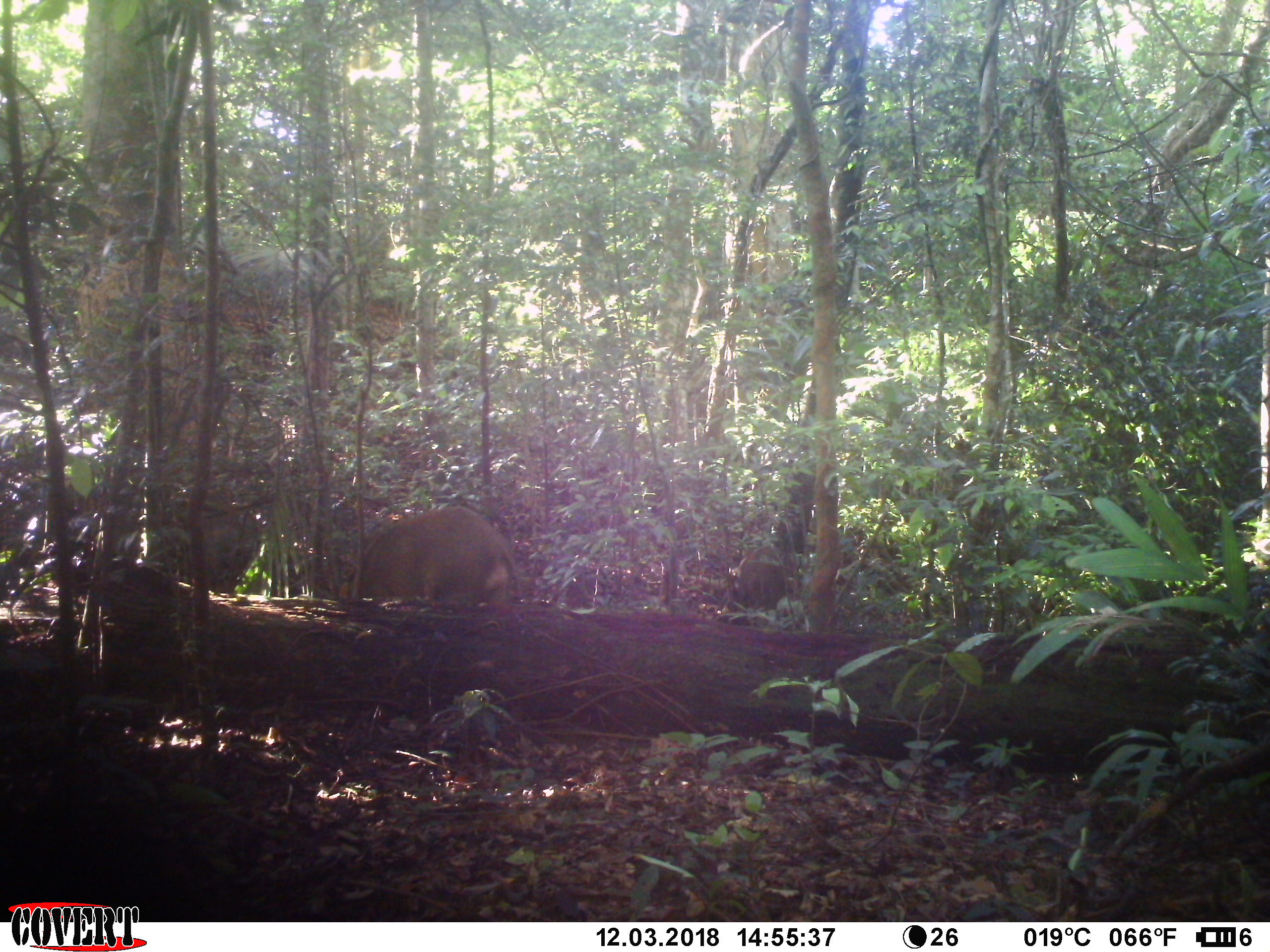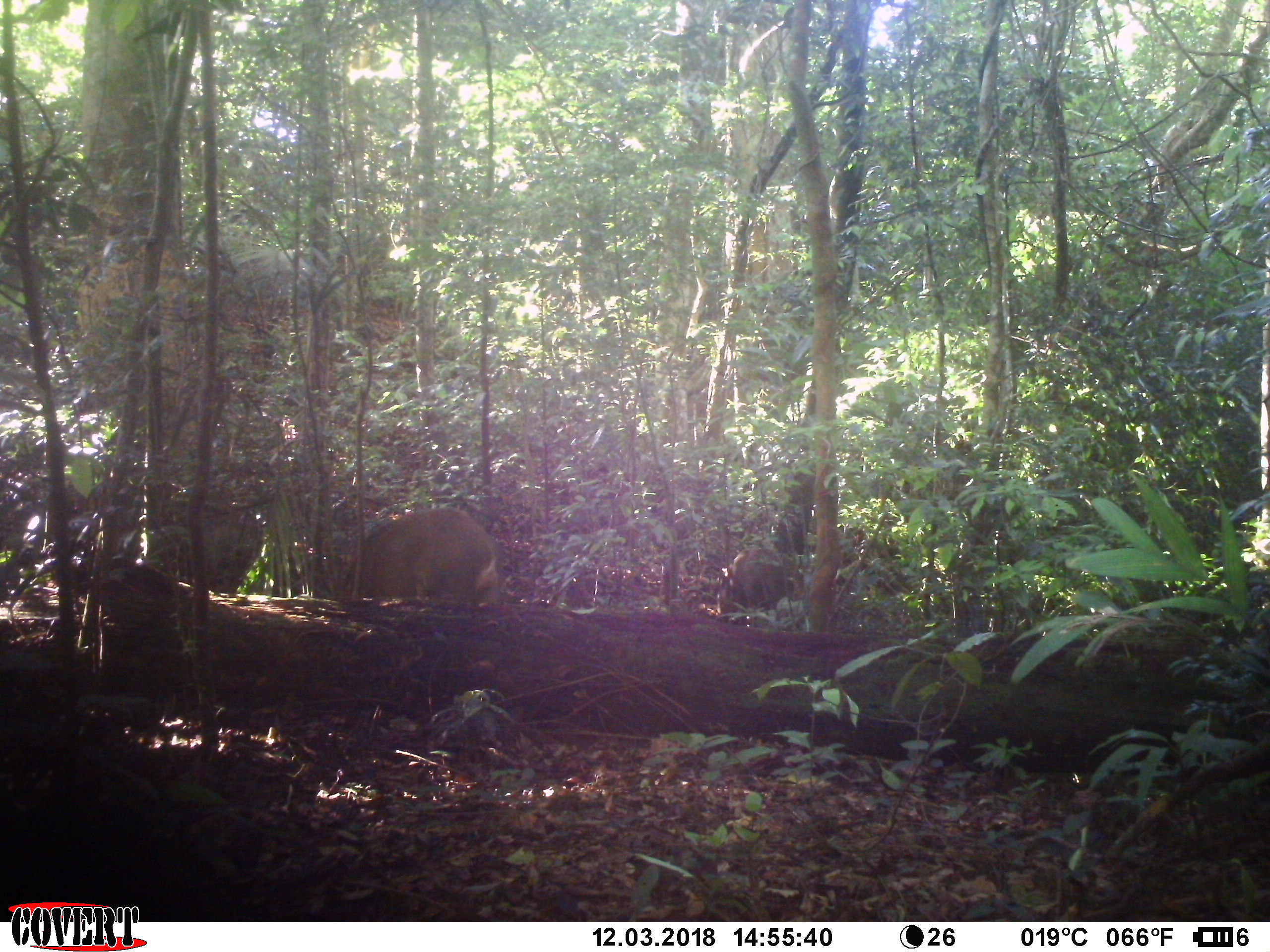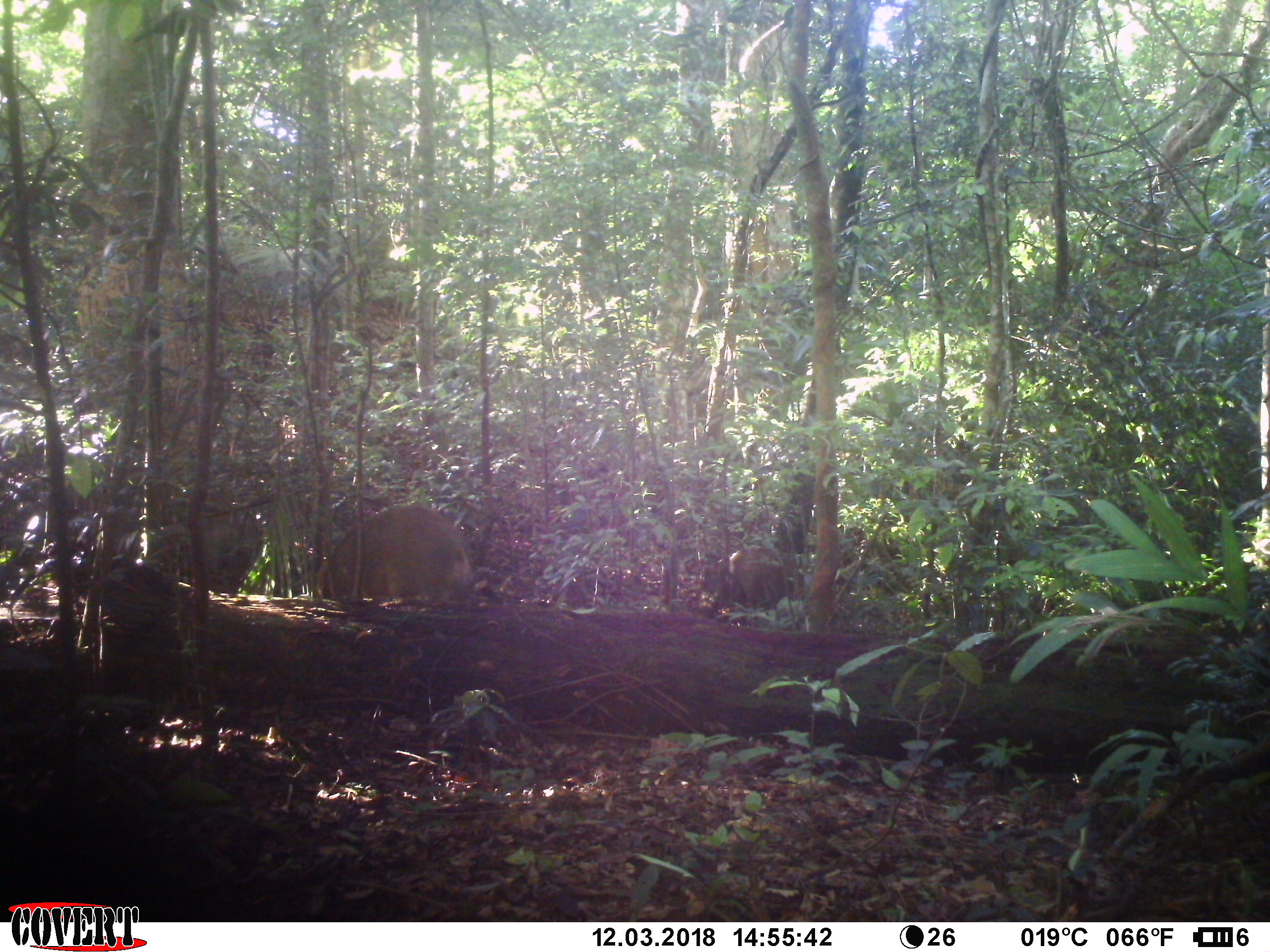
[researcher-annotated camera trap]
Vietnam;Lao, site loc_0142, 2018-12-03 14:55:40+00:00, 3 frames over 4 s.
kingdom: Animalia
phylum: Chordata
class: Mammalia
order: Artiodactyla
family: Suidae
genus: Sus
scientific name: Sus scrofa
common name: eurasian wild pig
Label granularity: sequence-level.